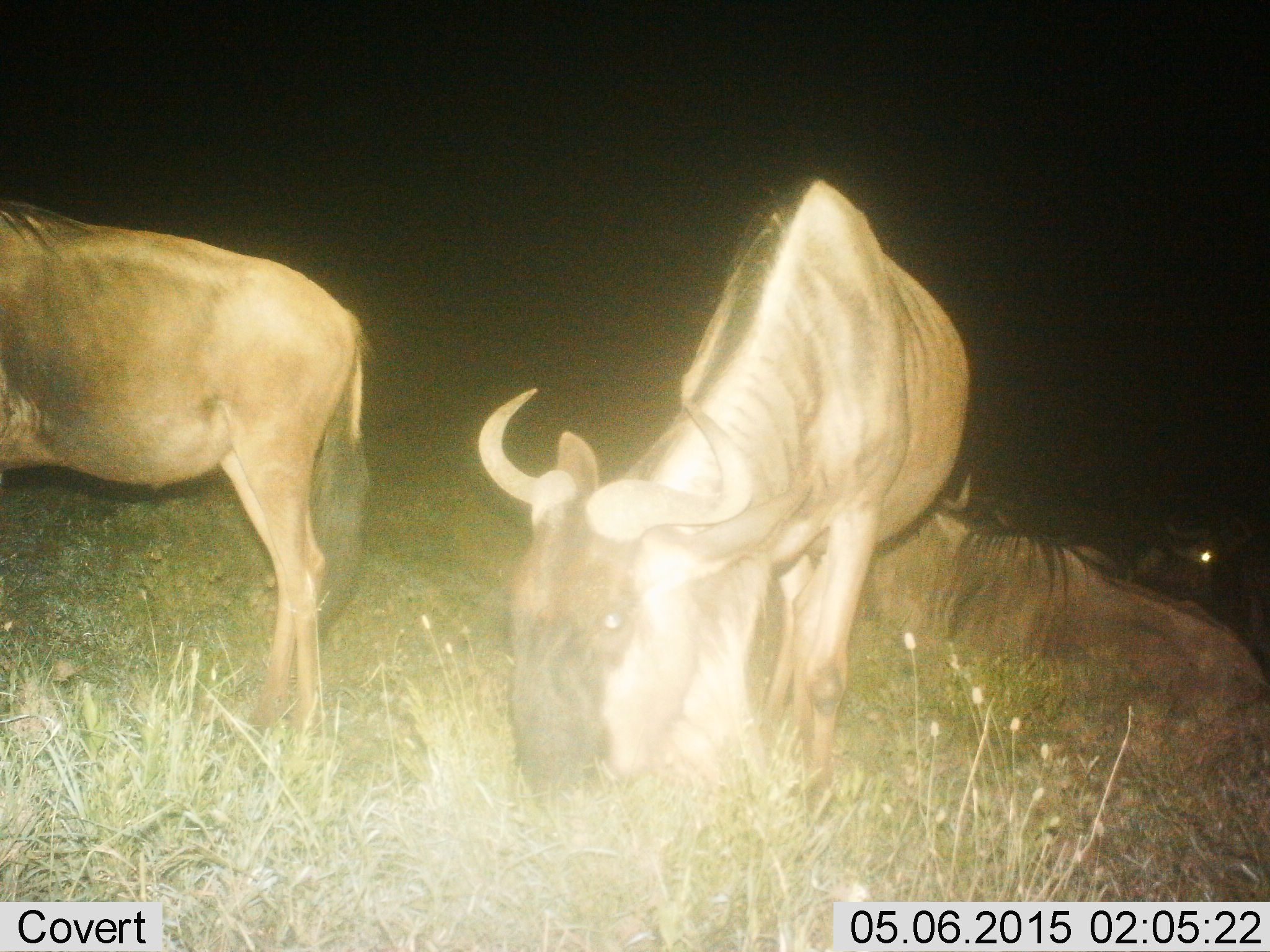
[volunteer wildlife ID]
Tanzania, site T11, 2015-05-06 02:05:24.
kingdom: Animalia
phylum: Chordata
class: Mammalia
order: Artiodactyla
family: Bovidae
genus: Connochaetes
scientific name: Connochaetes taurinus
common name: blue wildebeest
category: wildebeest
Wildebeest (blue wildebeest) (Connochaetes taurinus), count 4. Behavior (volunteer vote fractions): standing 70%, resting 80%, moving 0%, interacting 0%. Young present (vote fraction): 0%. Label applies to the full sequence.